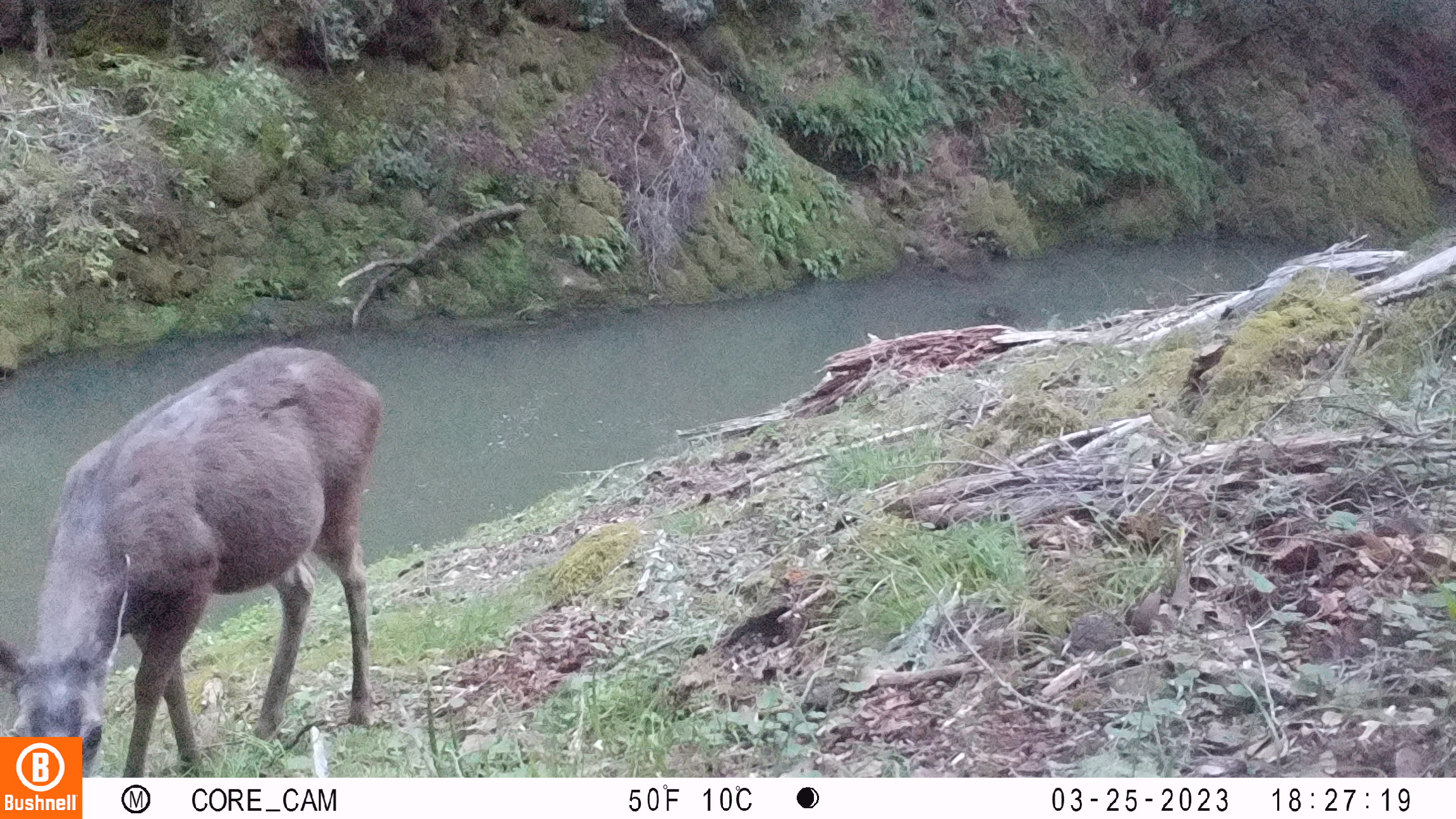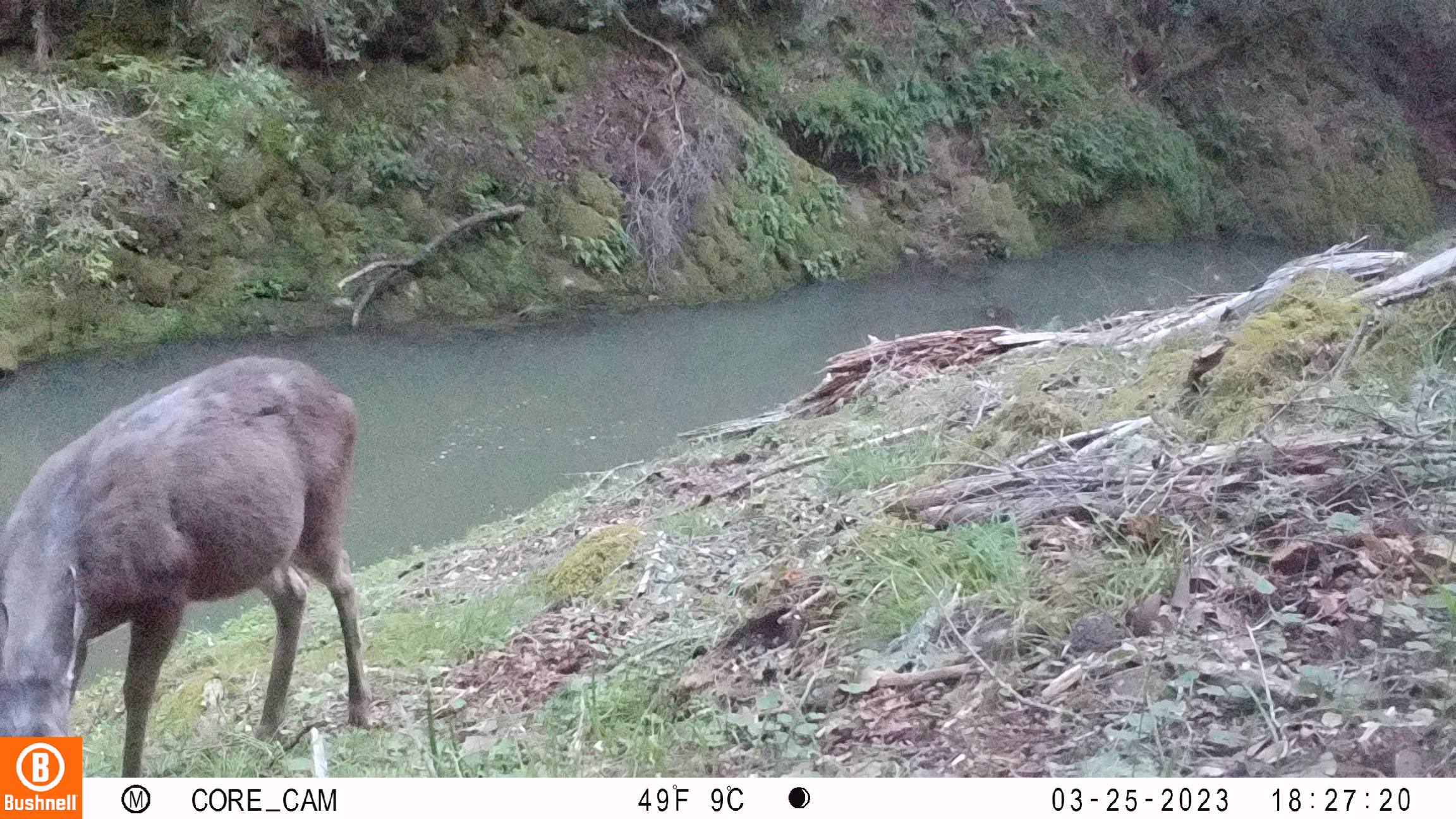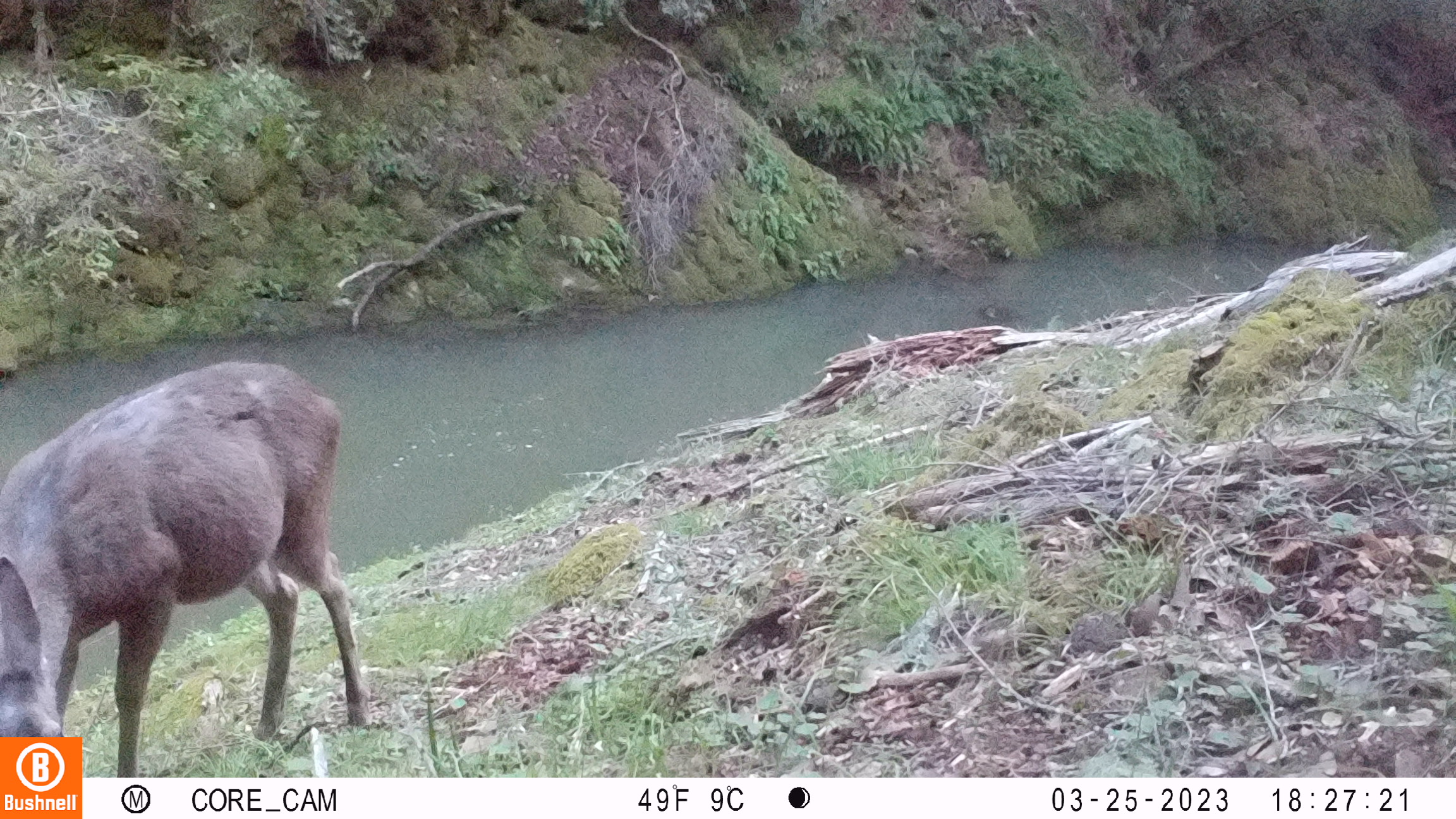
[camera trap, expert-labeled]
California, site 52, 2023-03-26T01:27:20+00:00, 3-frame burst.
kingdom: Animalia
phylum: Chordata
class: Mammalia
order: Artiodactyla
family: Cervidae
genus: Odocoileus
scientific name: Odocoileus hemionus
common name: mule deer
Mule deer (Odocoileus hemionus).